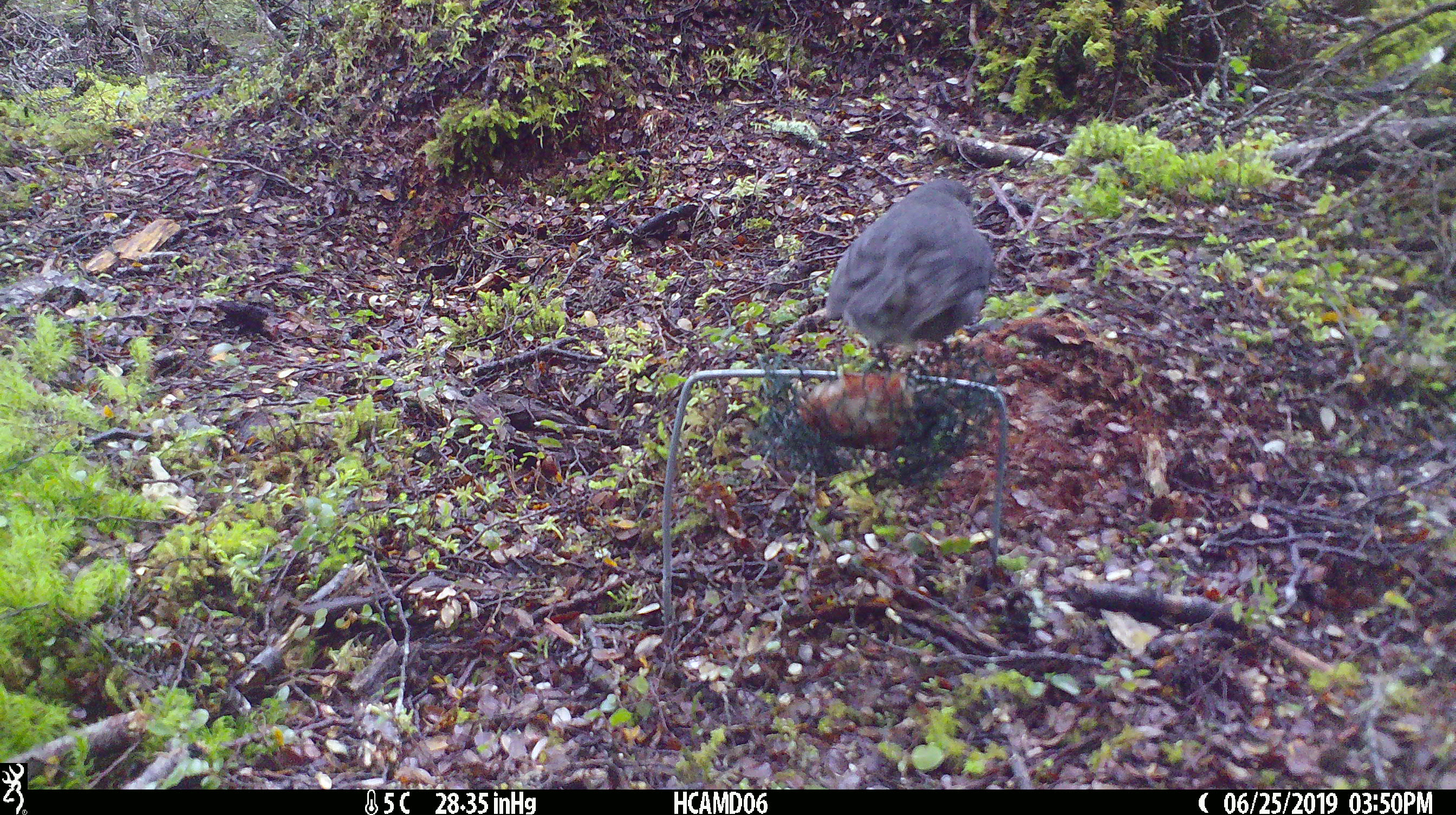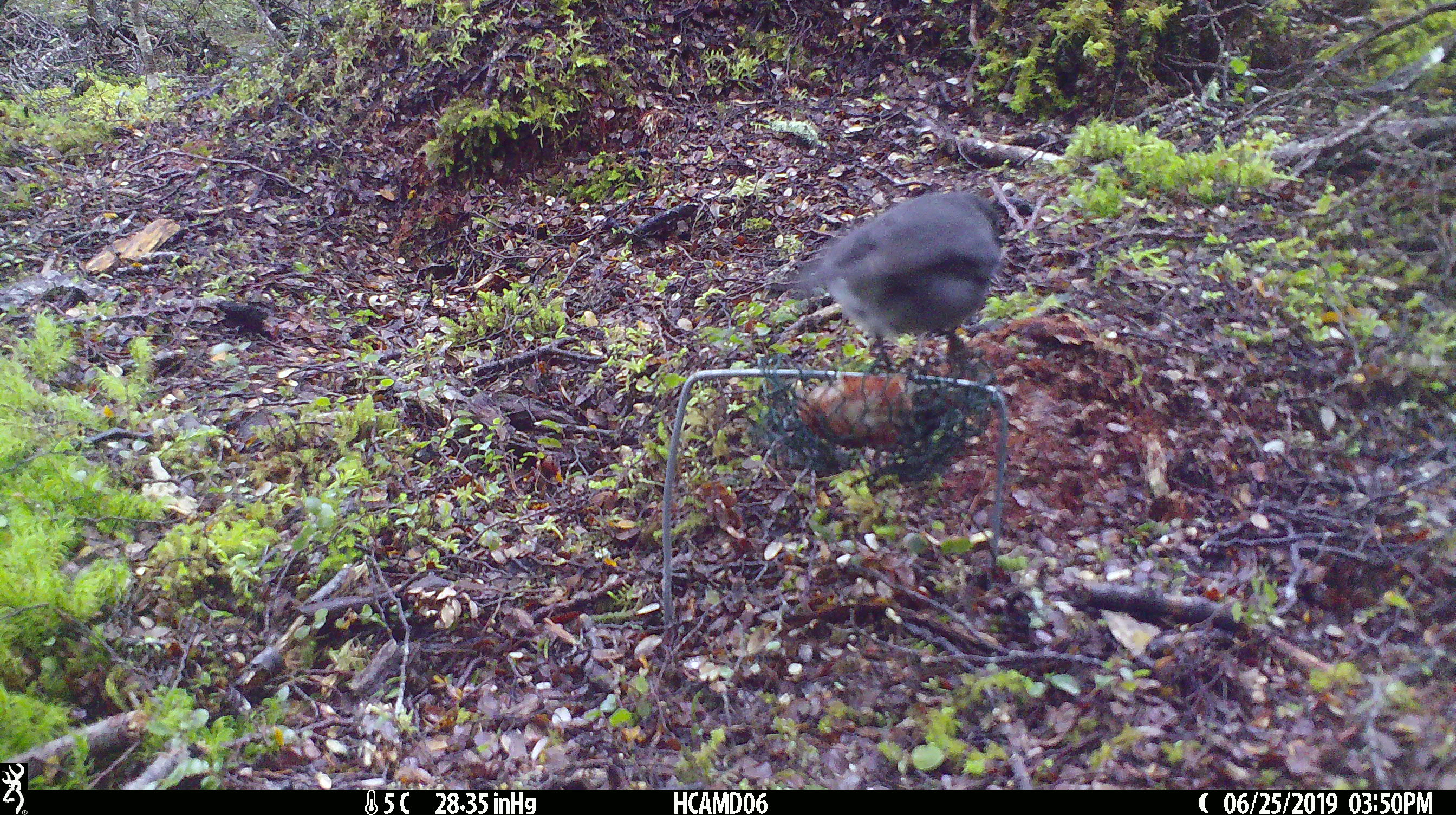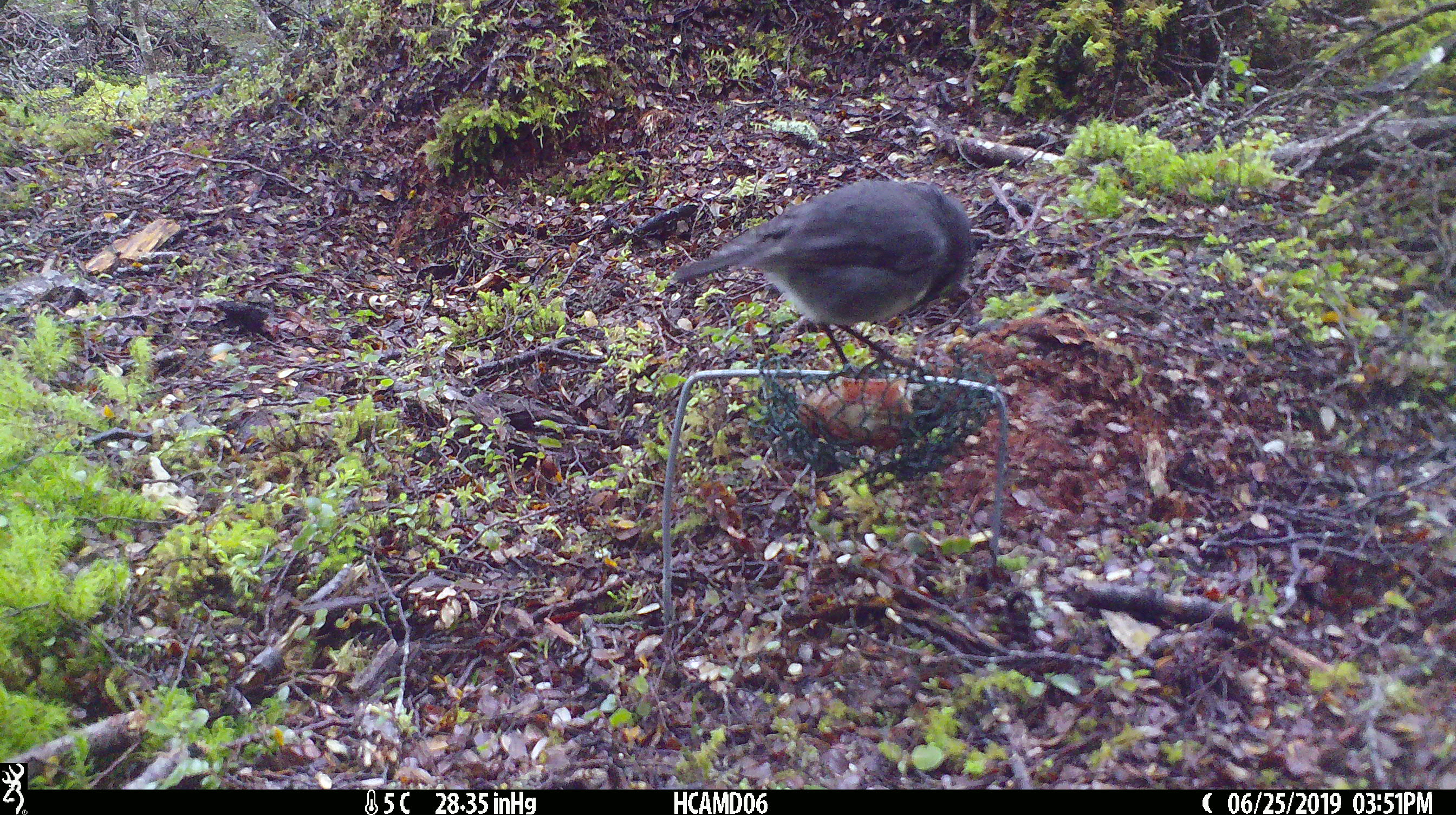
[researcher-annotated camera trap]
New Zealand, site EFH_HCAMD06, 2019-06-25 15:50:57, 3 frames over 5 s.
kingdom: Animalia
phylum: Chordata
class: Aves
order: Passeriformes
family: Petroicidae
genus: Petroica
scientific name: Petroica australis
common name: new zealand robin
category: robin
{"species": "robin (new zealand robin) (Petroica australis)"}